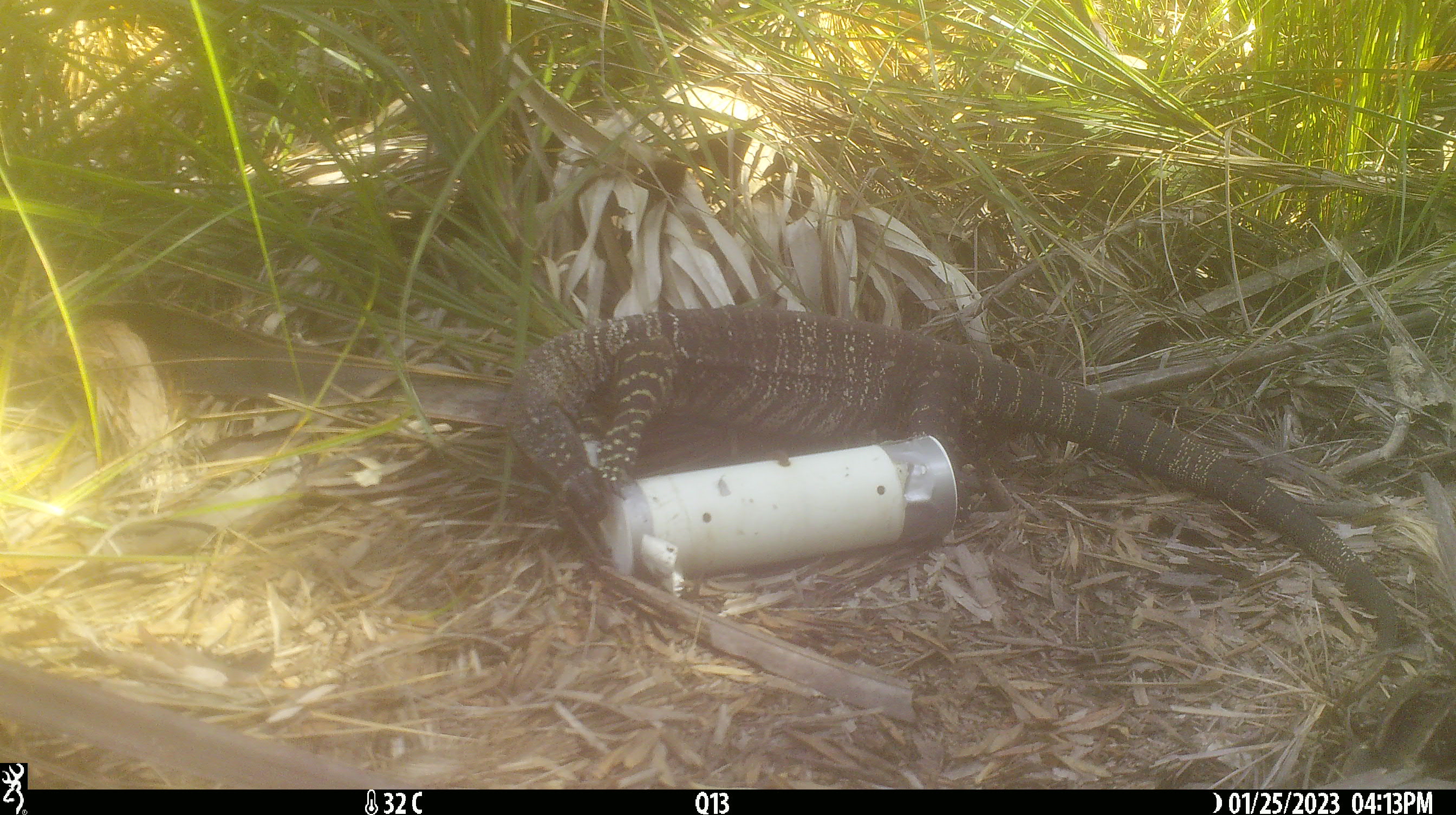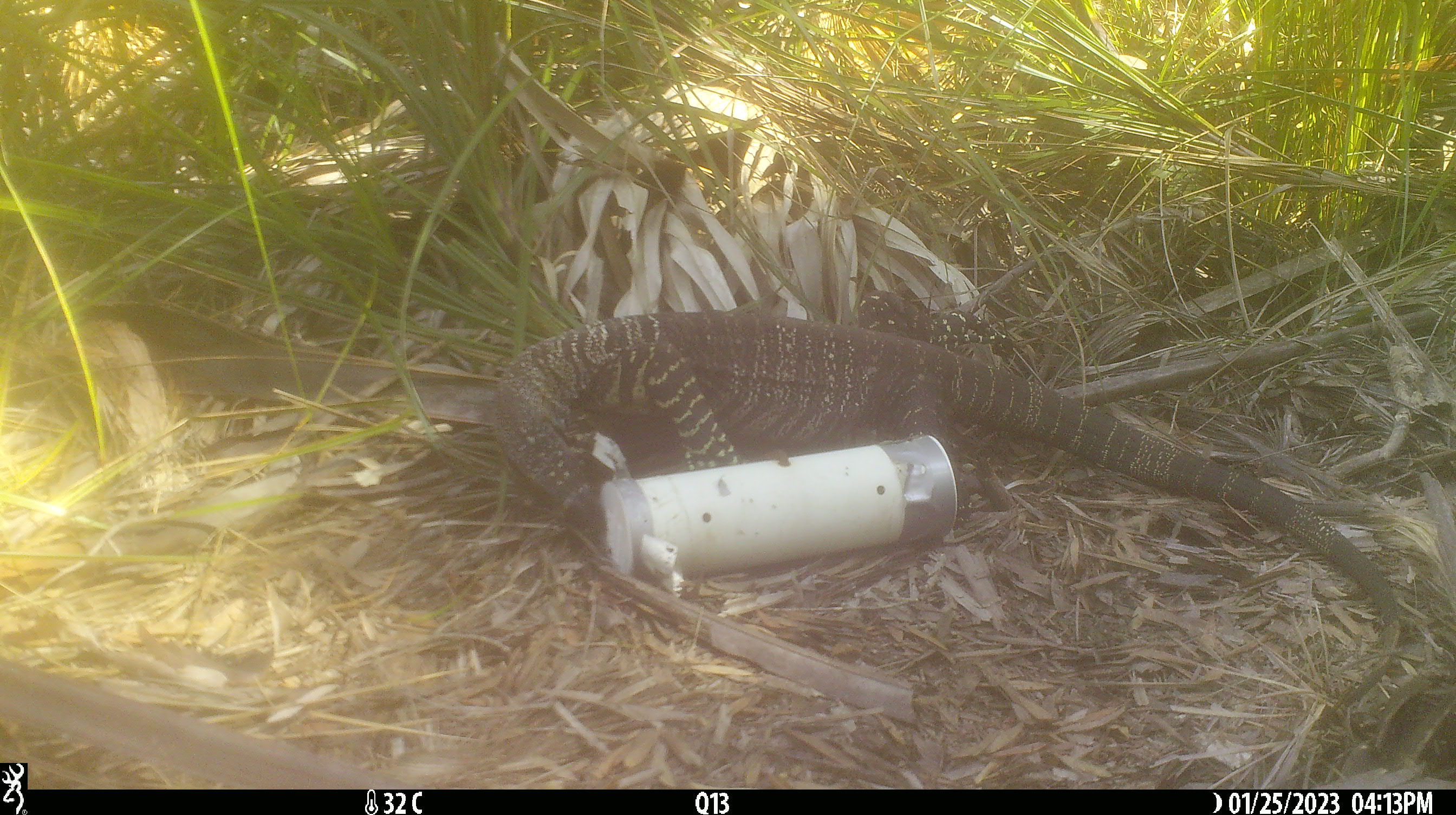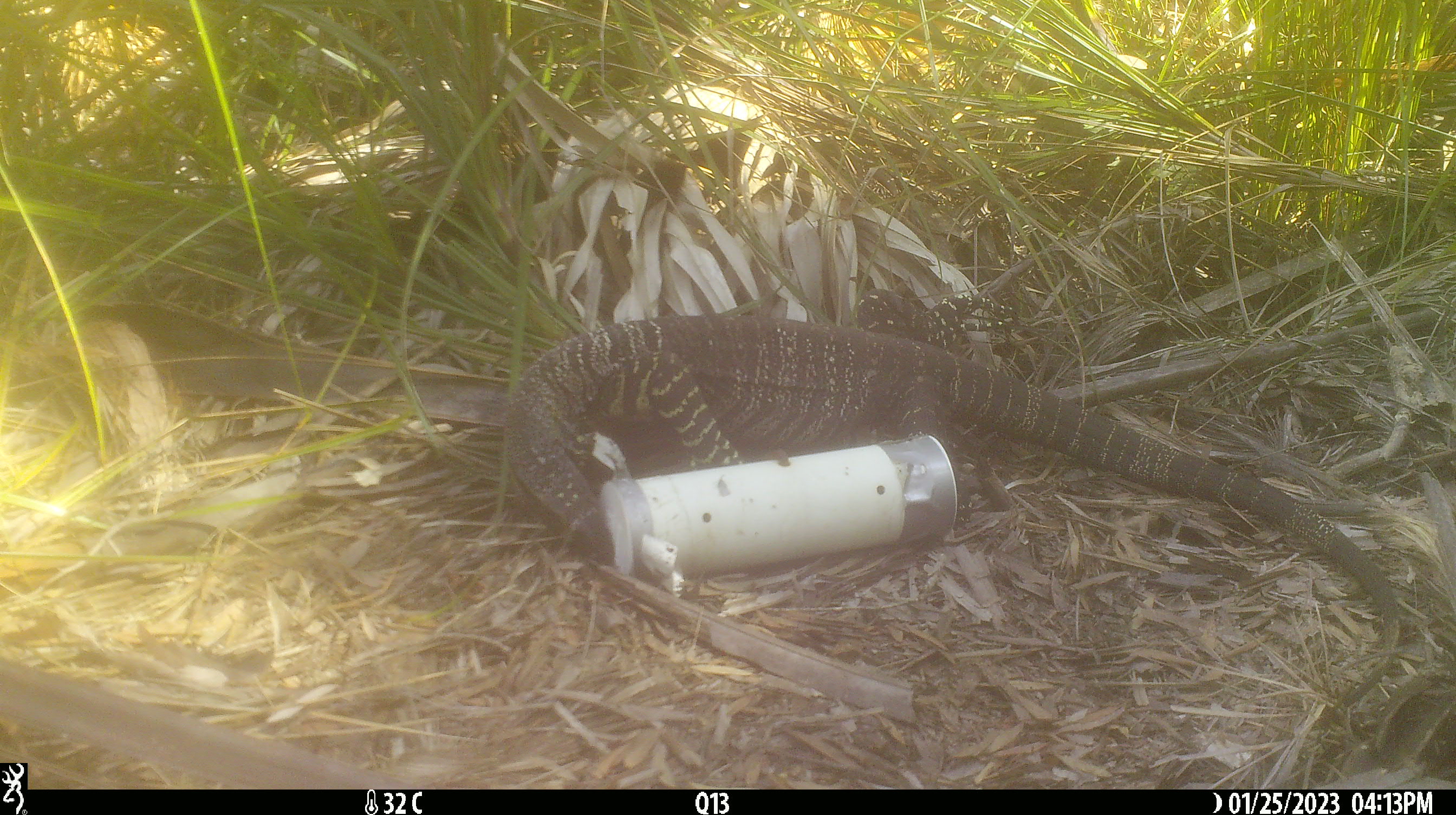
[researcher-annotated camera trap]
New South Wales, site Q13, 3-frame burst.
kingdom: Animalia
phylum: Chordata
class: Reptilia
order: Squamata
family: Varanidae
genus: Varanus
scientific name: Varanus varius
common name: lace monitor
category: goanna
Goanna (lace monitor) (Varanus varius).